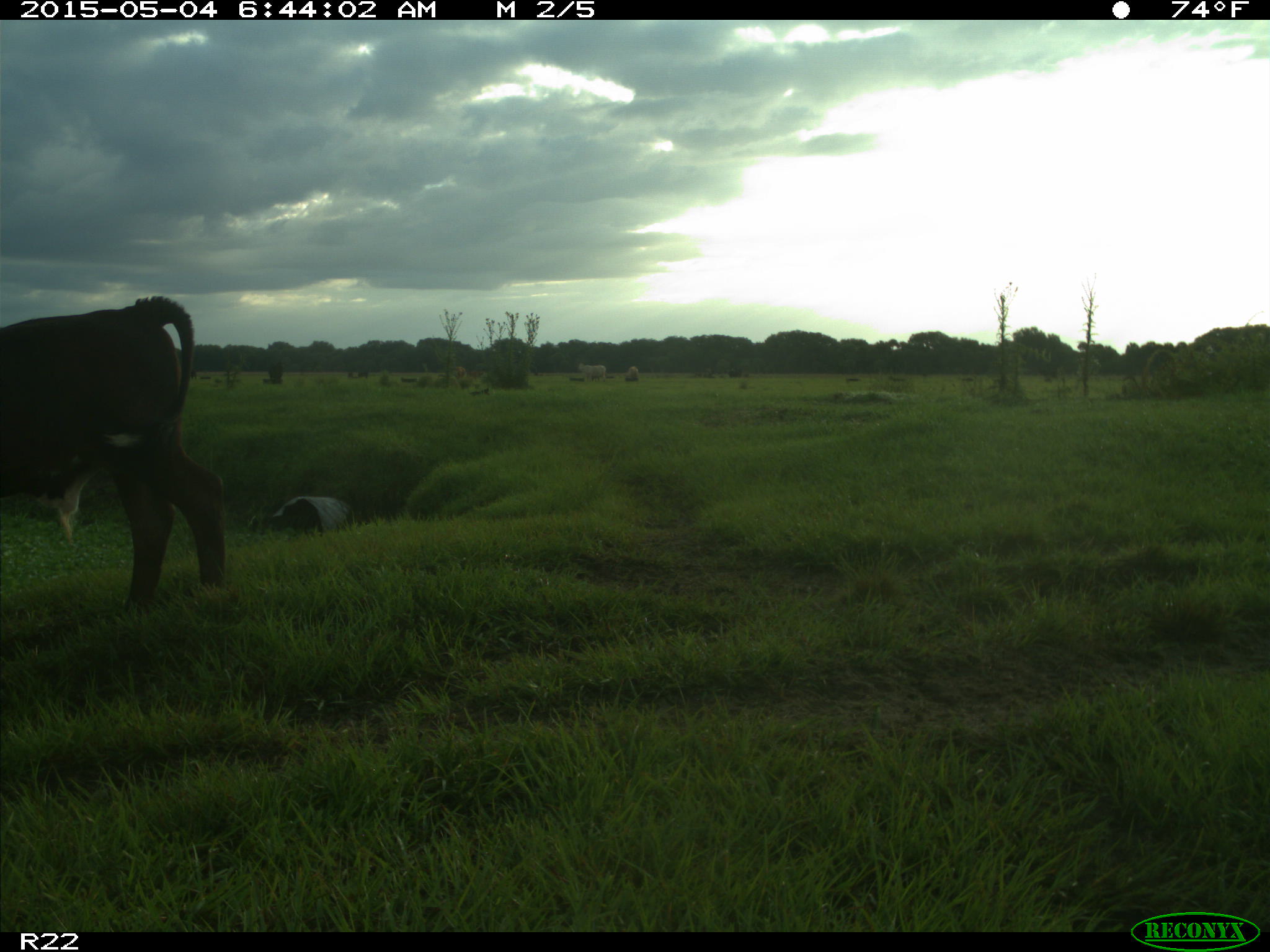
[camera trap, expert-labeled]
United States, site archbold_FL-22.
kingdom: Animalia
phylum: Chordata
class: Mammalia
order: Artiodactyla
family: Bovidae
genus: Bos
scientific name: Bos taurus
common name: domestic cow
Bos taurus (domestic cow).